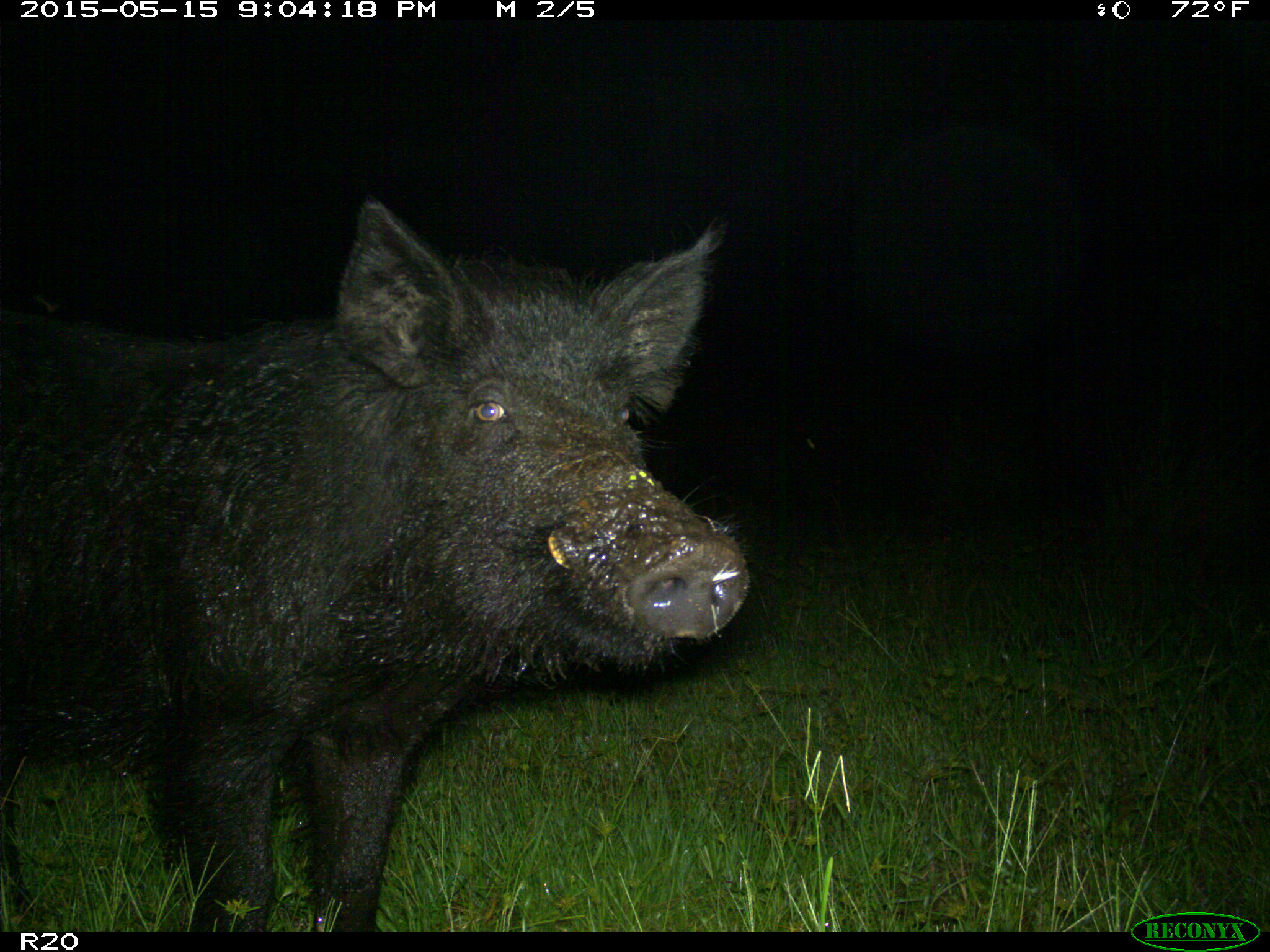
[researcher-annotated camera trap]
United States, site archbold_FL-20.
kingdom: Animalia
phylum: Chordata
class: Mammalia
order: Artiodactyla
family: Suidae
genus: Sus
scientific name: Sus scrofa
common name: wild boar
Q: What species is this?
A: Sus scrofa (wild boar).